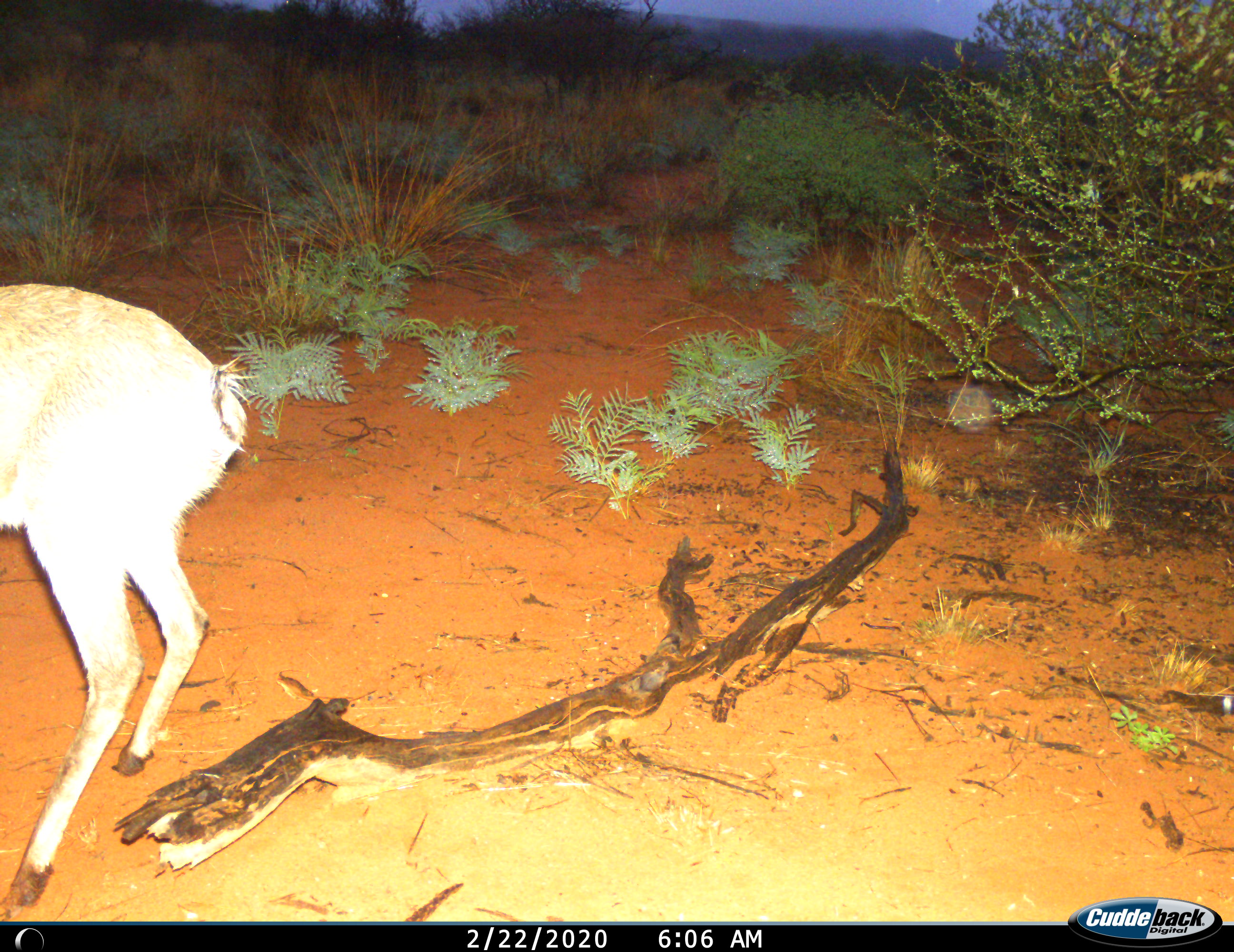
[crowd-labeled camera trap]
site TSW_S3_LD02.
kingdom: Animalia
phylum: Chordata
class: Mammalia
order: Artiodactyla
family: Bovidae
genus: Sylvicapra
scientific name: Sylvicapra grimmia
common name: common duiker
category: duikercommongrey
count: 1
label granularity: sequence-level